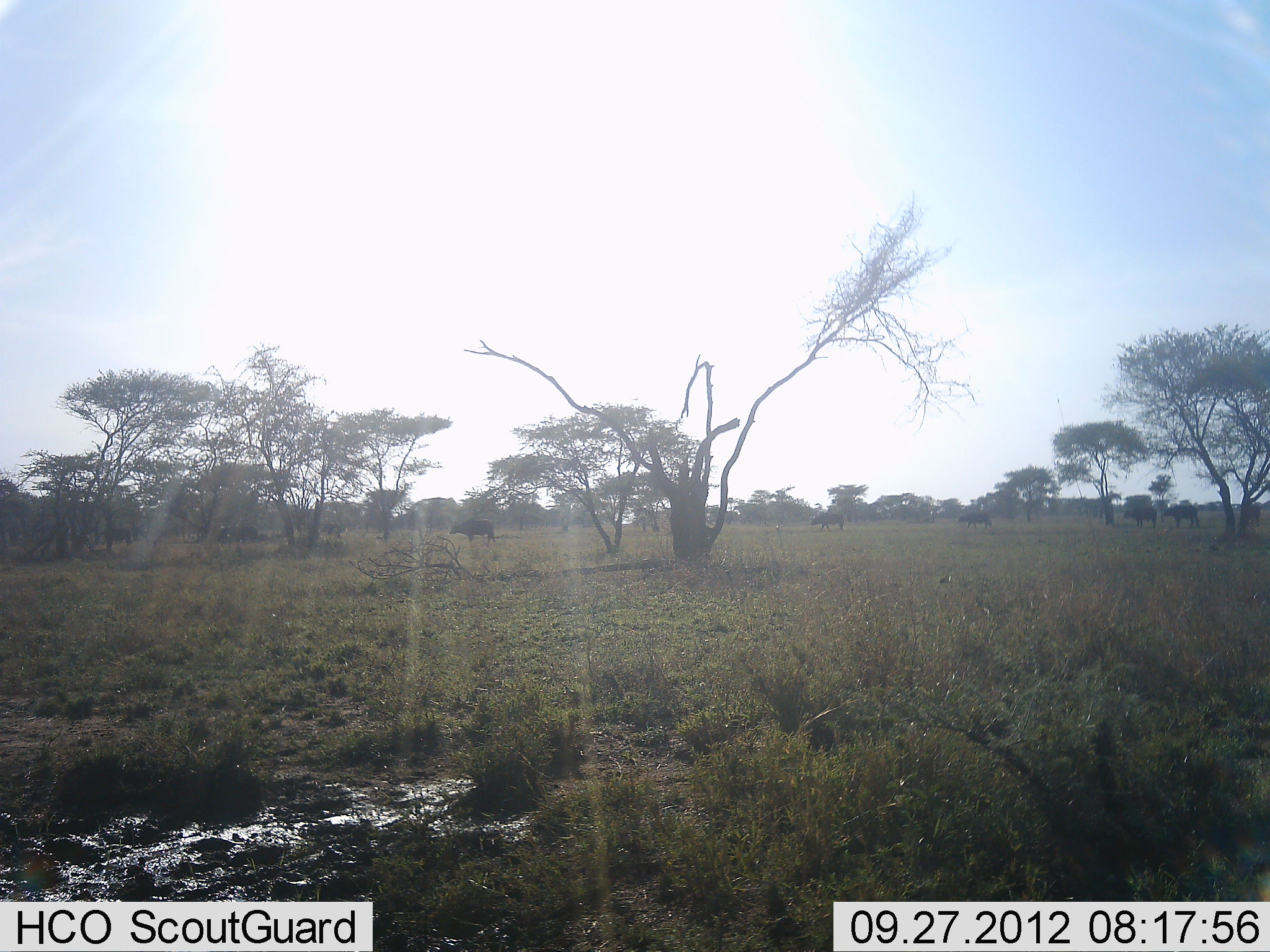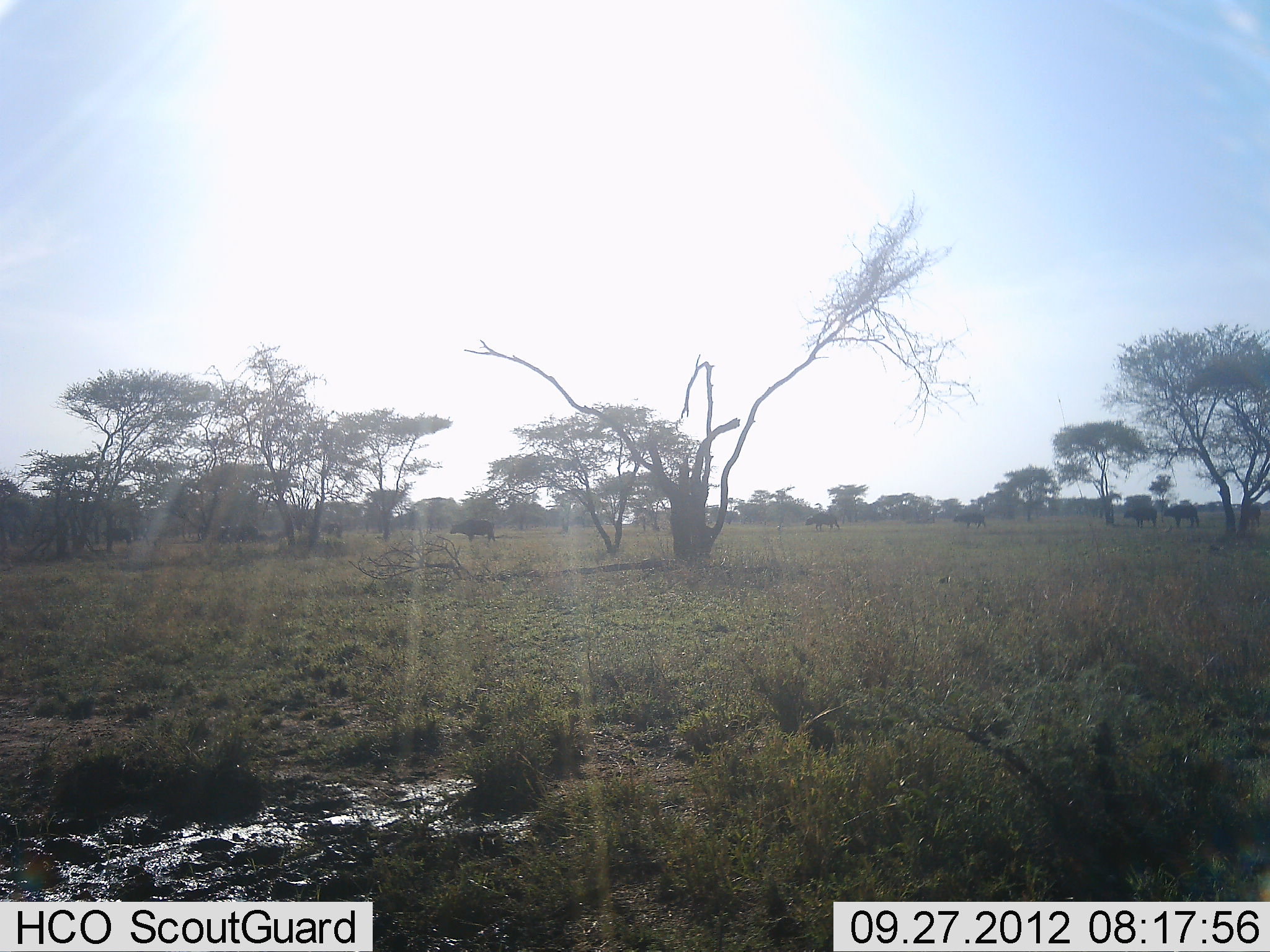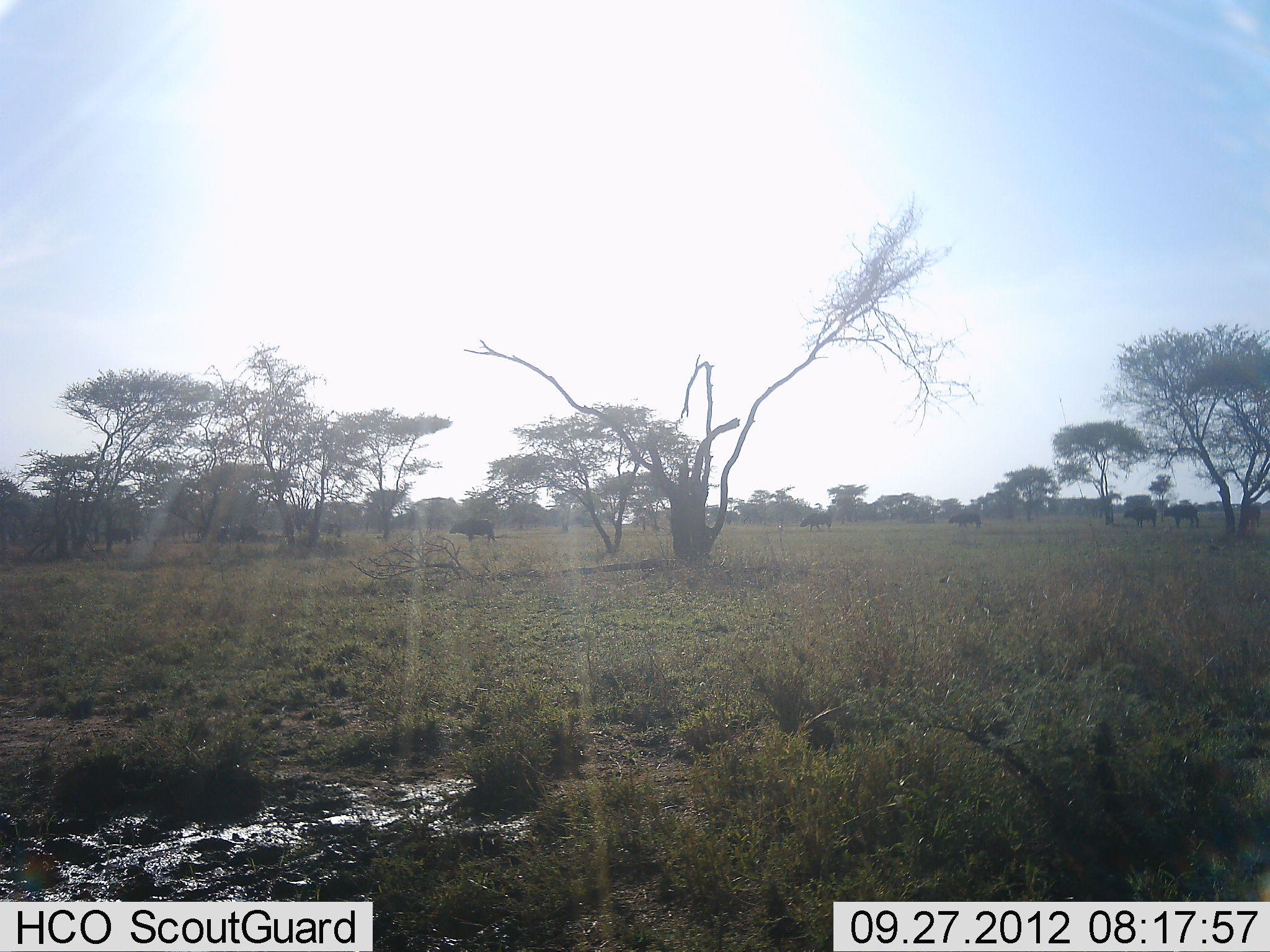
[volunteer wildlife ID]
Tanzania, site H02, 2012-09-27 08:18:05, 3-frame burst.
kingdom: Animalia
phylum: Chordata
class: Mammalia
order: Artiodactyla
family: Bovidae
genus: Syncerus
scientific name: Syncerus caffer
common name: cape buffalo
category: buffalo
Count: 5.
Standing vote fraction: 78%.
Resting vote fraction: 0%.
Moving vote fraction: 67%.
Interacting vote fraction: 11%.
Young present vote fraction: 0%.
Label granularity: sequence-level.